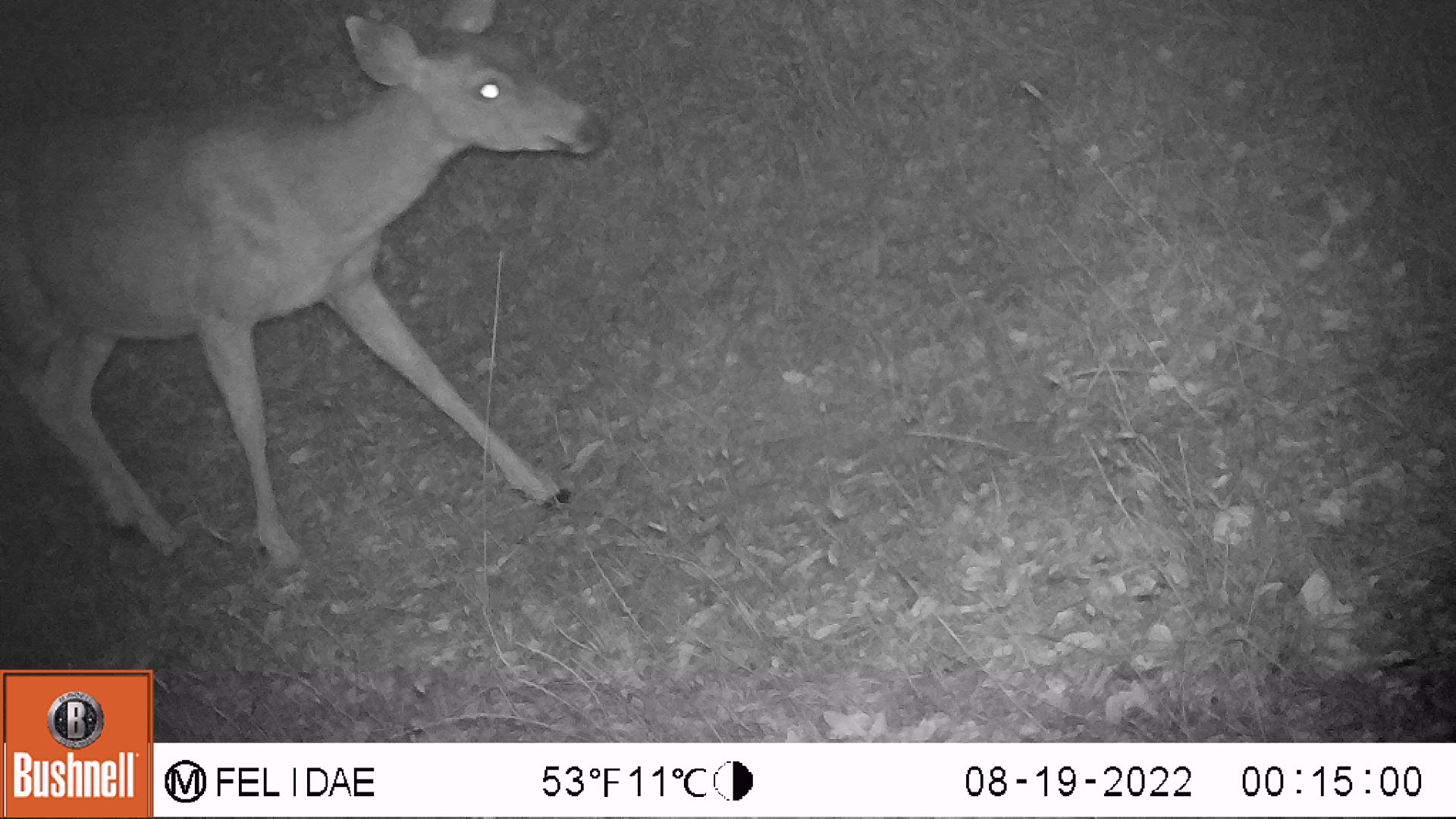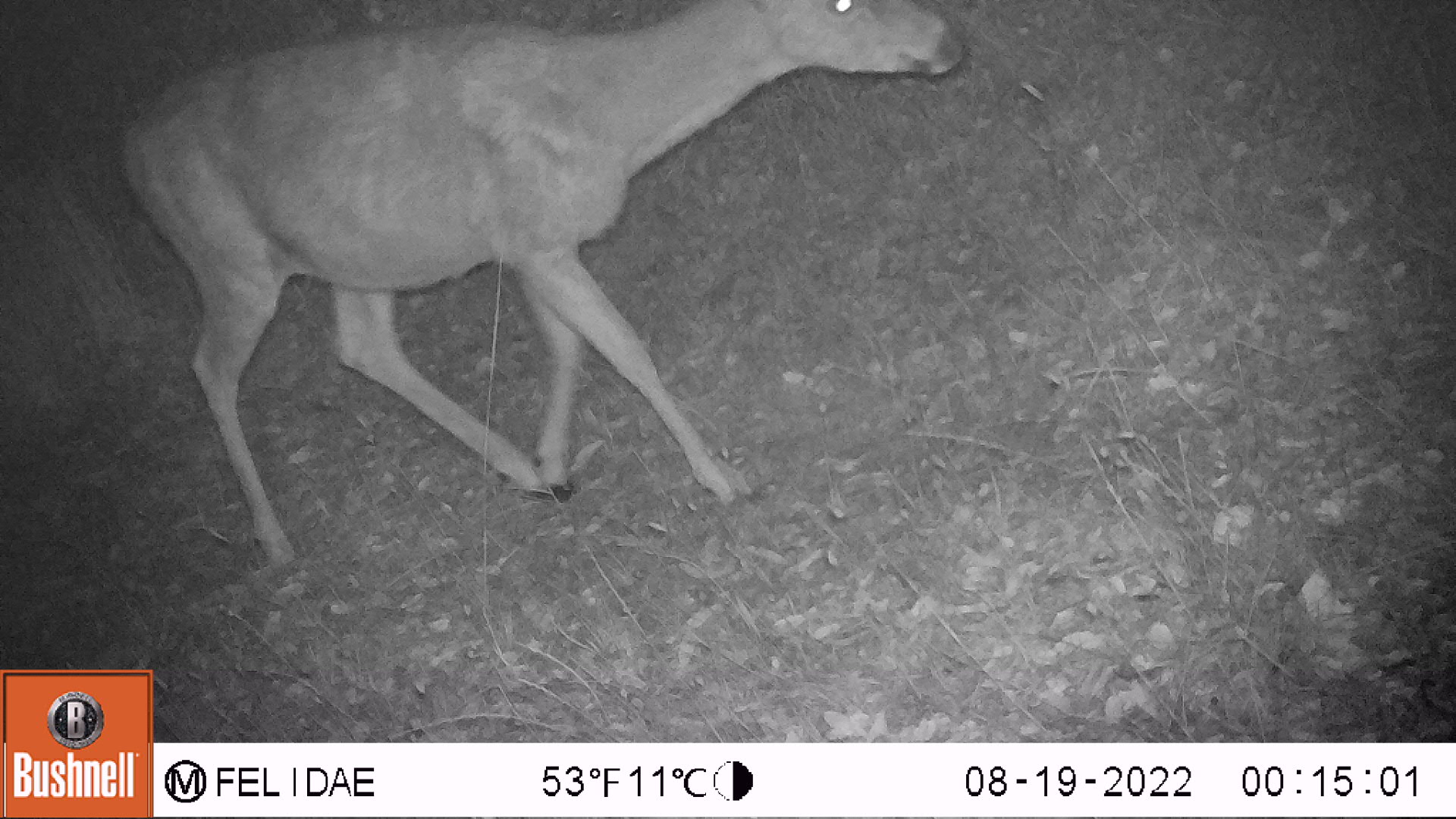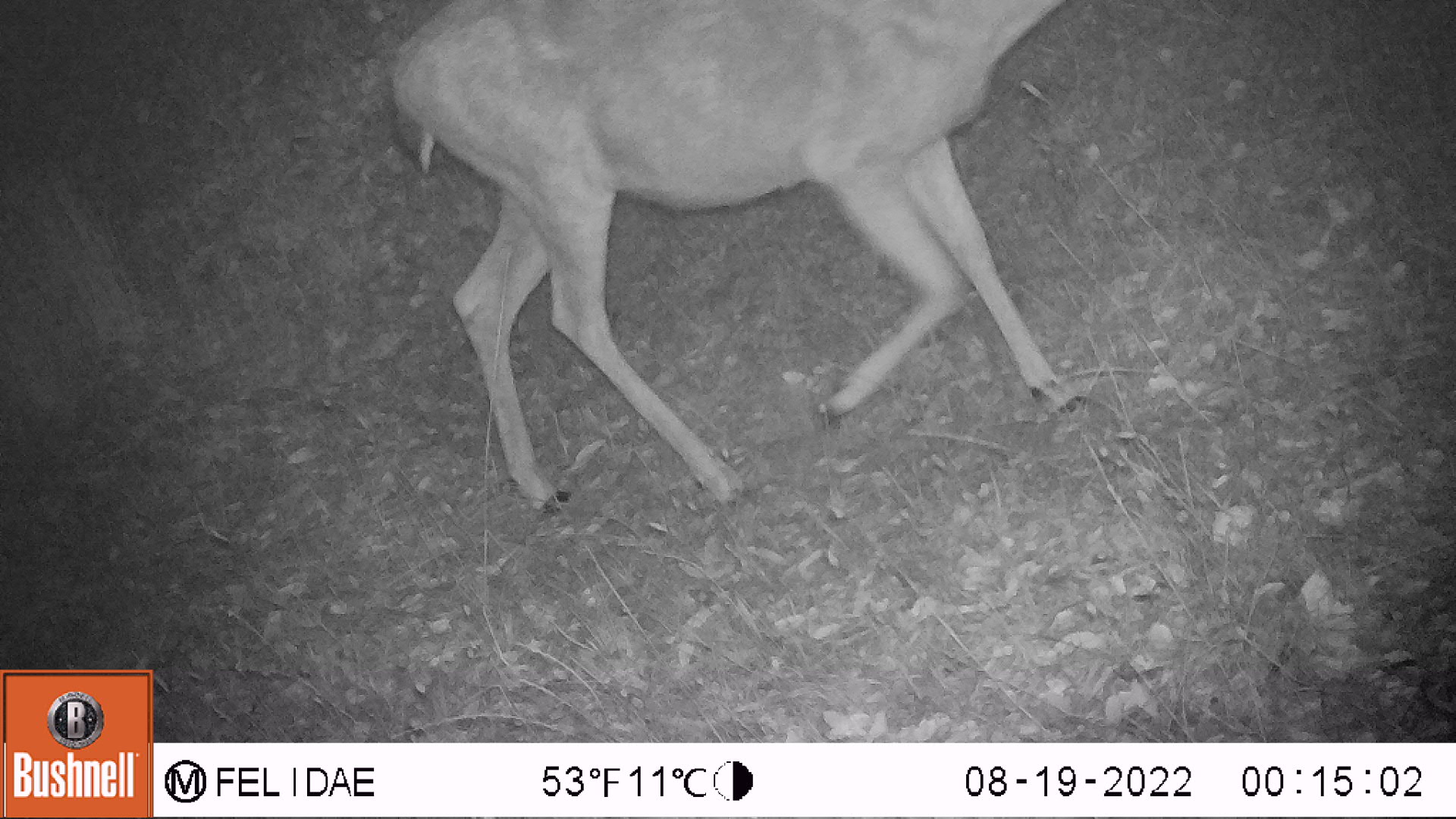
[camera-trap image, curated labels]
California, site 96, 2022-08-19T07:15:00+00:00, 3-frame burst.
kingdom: Animalia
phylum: Chordata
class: Mammalia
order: Artiodactyla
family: Cervidae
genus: Odocoileus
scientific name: Odocoileus hemionus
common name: mule deer